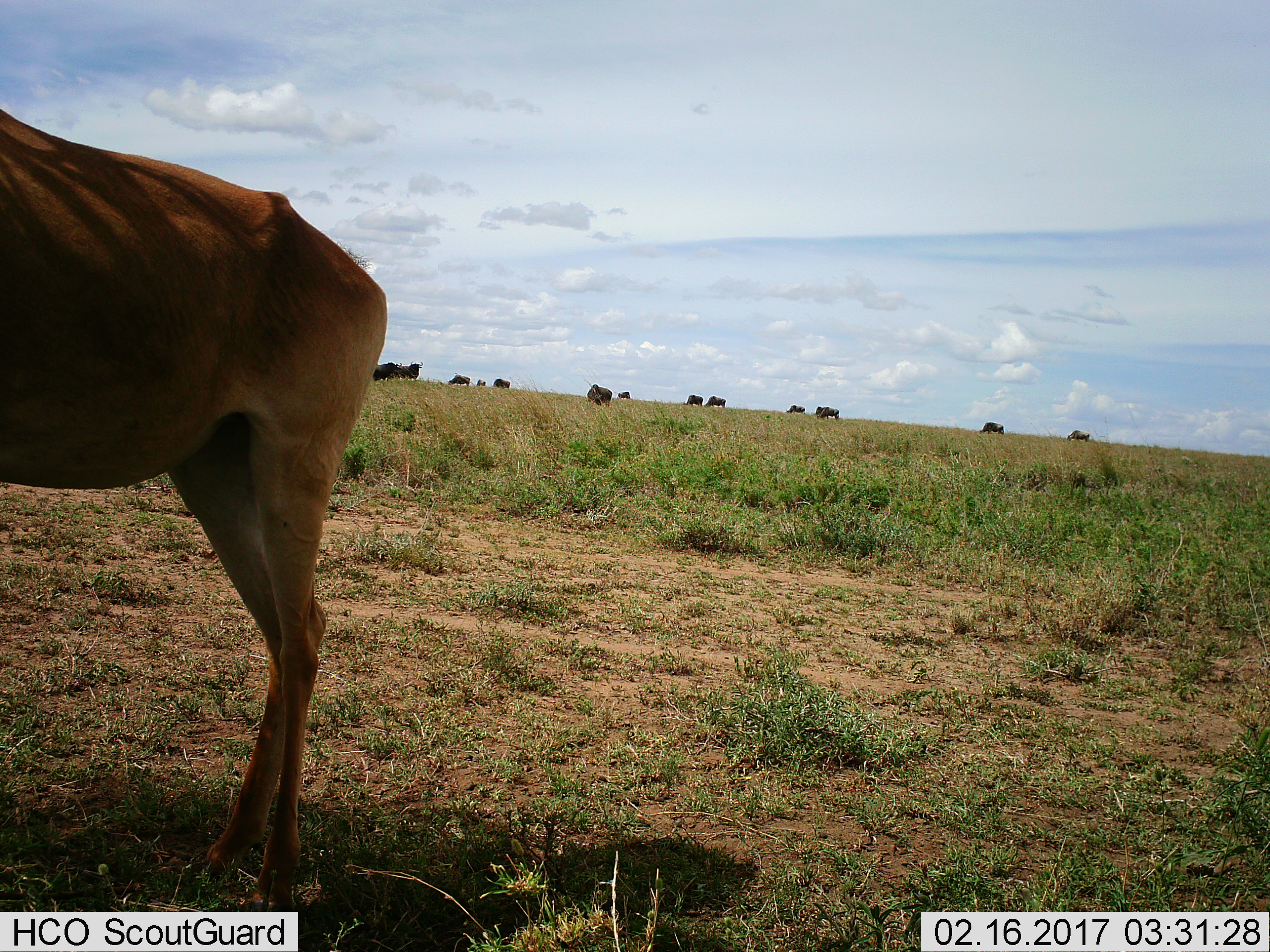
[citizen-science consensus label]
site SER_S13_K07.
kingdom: Animalia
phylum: Chordata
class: Mammalia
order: Artiodactyla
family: Bovidae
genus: Aepyceros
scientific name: Aepyceros melampus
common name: impala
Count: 1.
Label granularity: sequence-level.